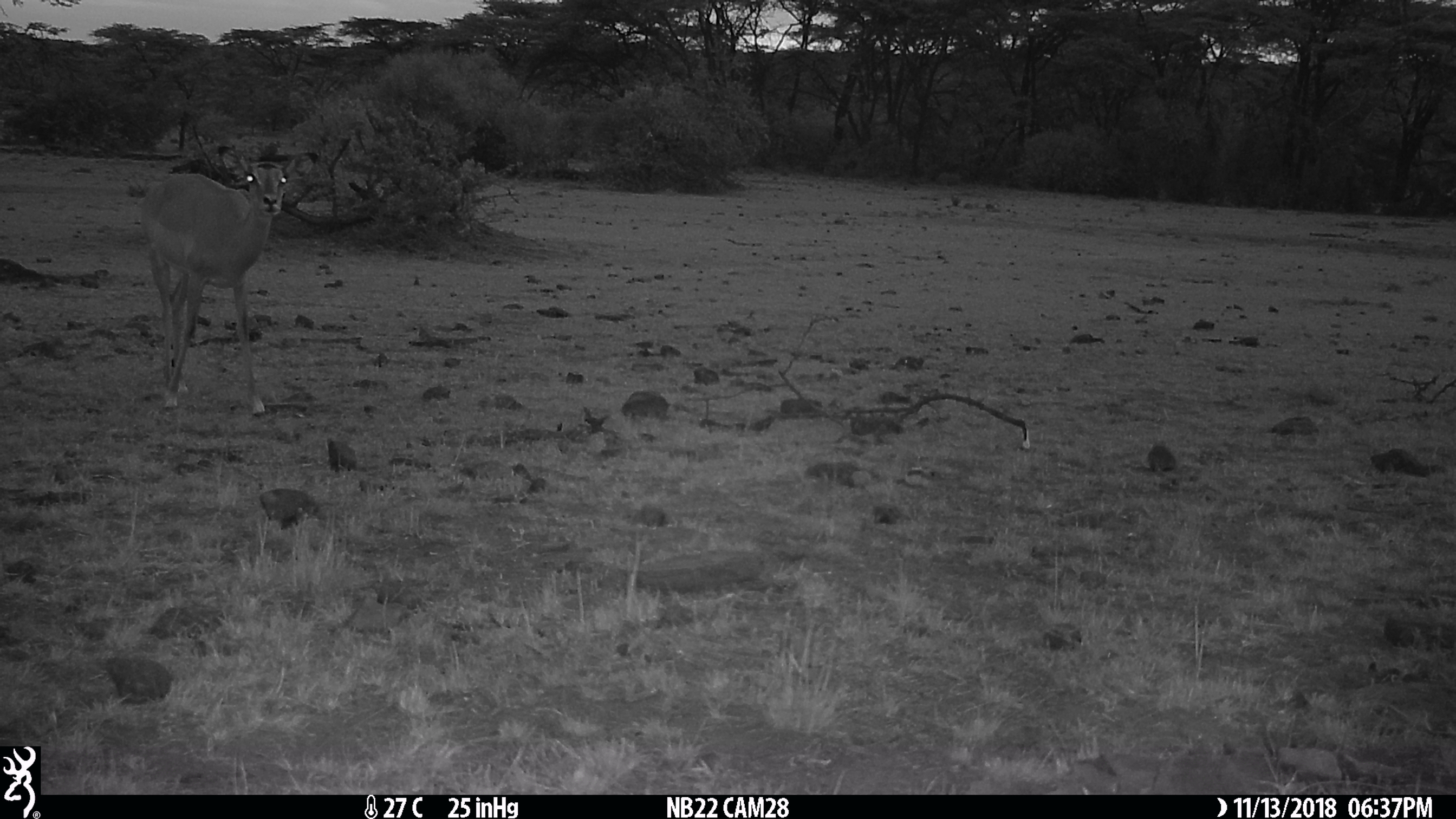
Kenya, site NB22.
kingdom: Animalia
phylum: Chordata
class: Mammalia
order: Artiodactyla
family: Bovidae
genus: Aepyceros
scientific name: Aepyceros melampus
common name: impala